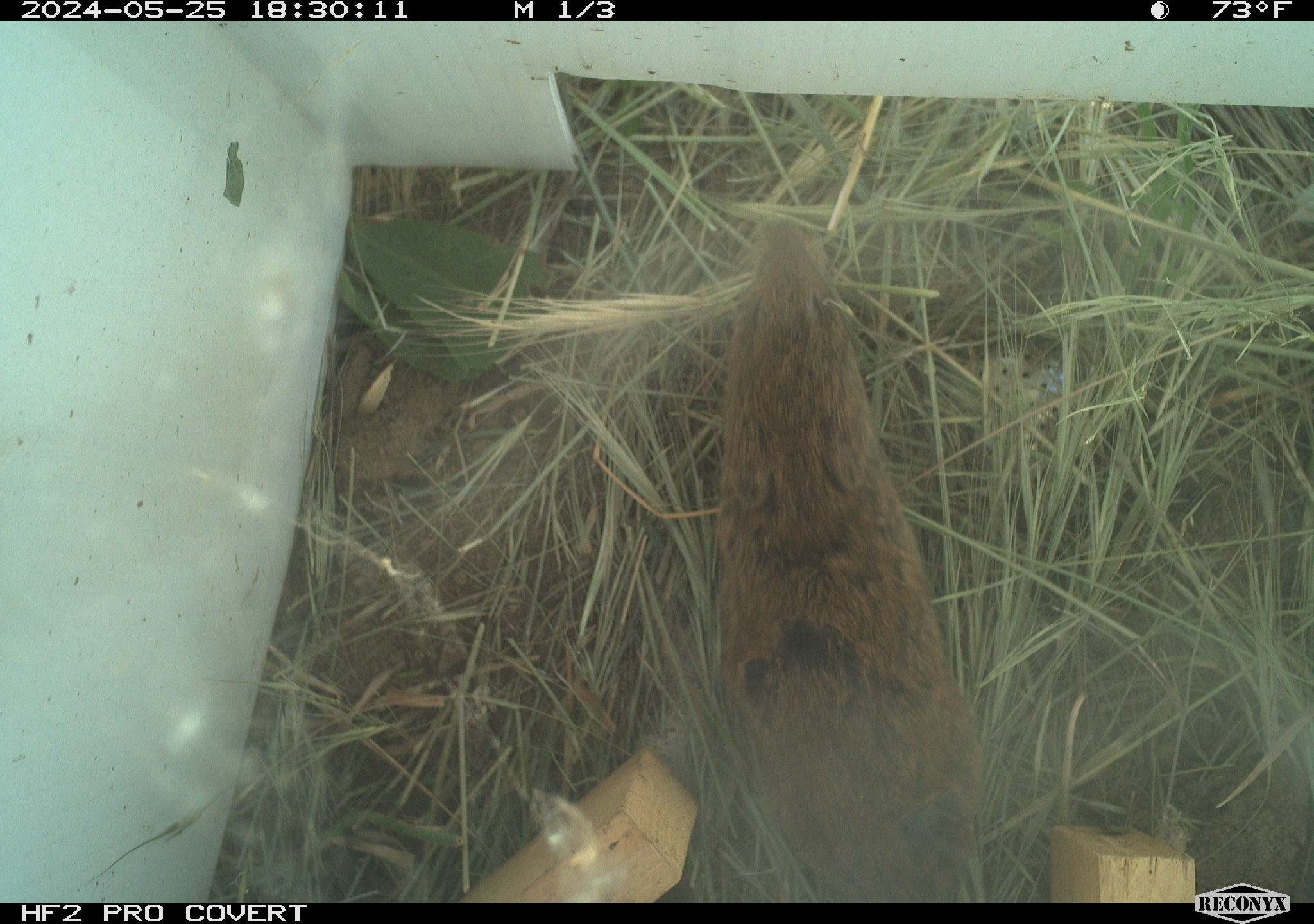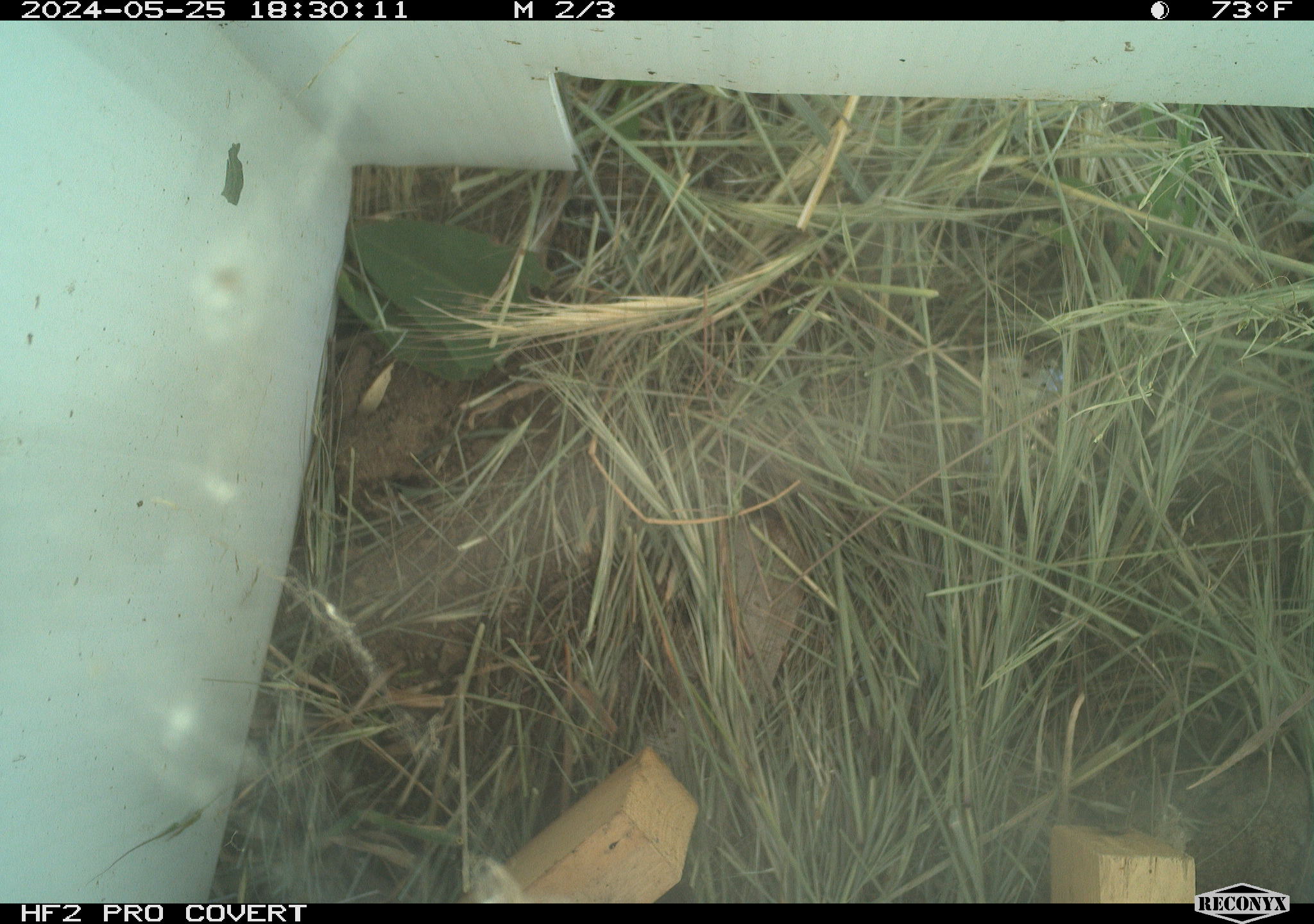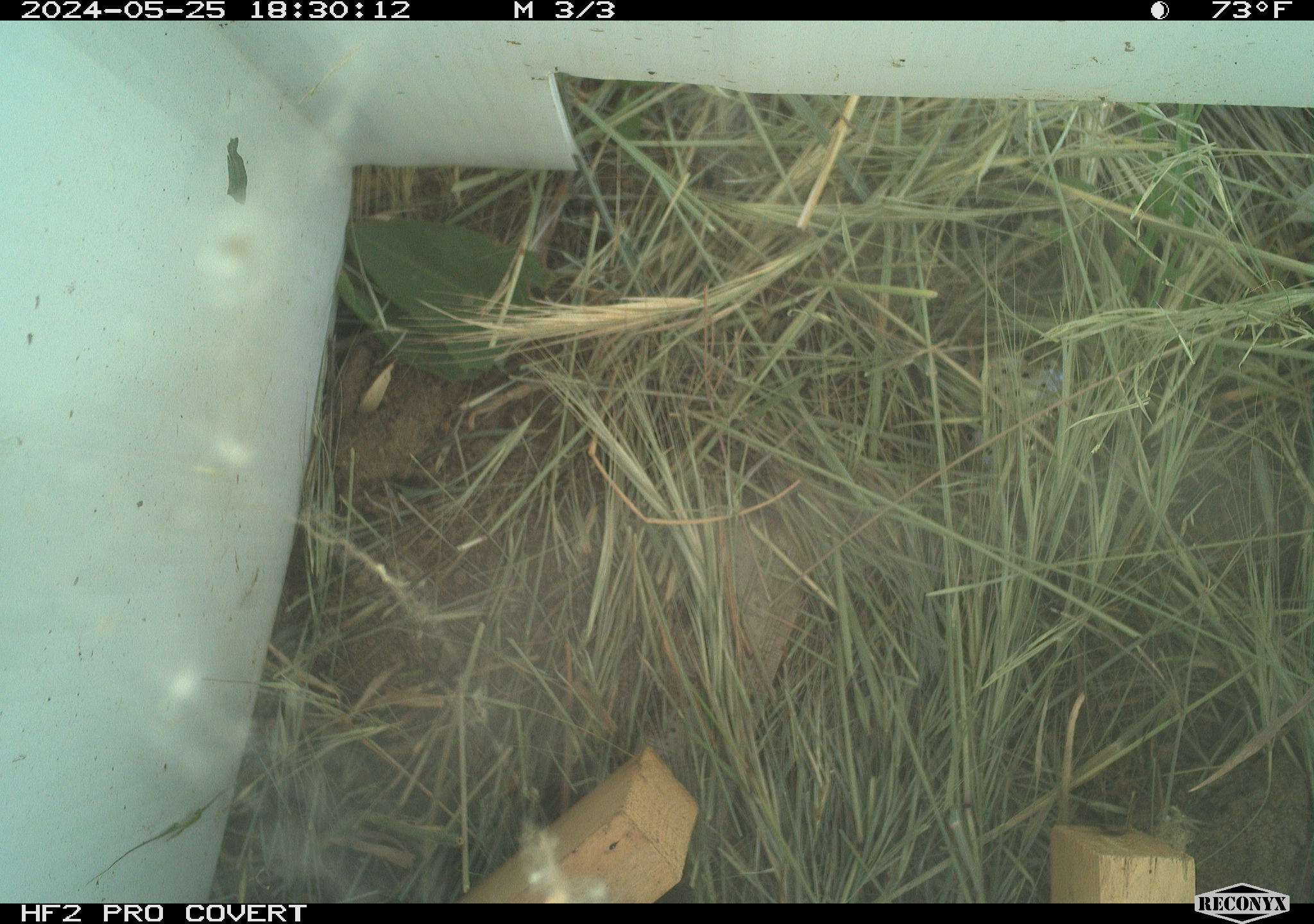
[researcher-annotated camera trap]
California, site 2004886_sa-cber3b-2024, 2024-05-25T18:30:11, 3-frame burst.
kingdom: Animalia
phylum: Chordata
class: Mammalia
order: Rodentia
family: Cricetidae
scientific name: Arvicolinae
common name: voles, lemmings, and muskrats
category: arvicolinae subfamily